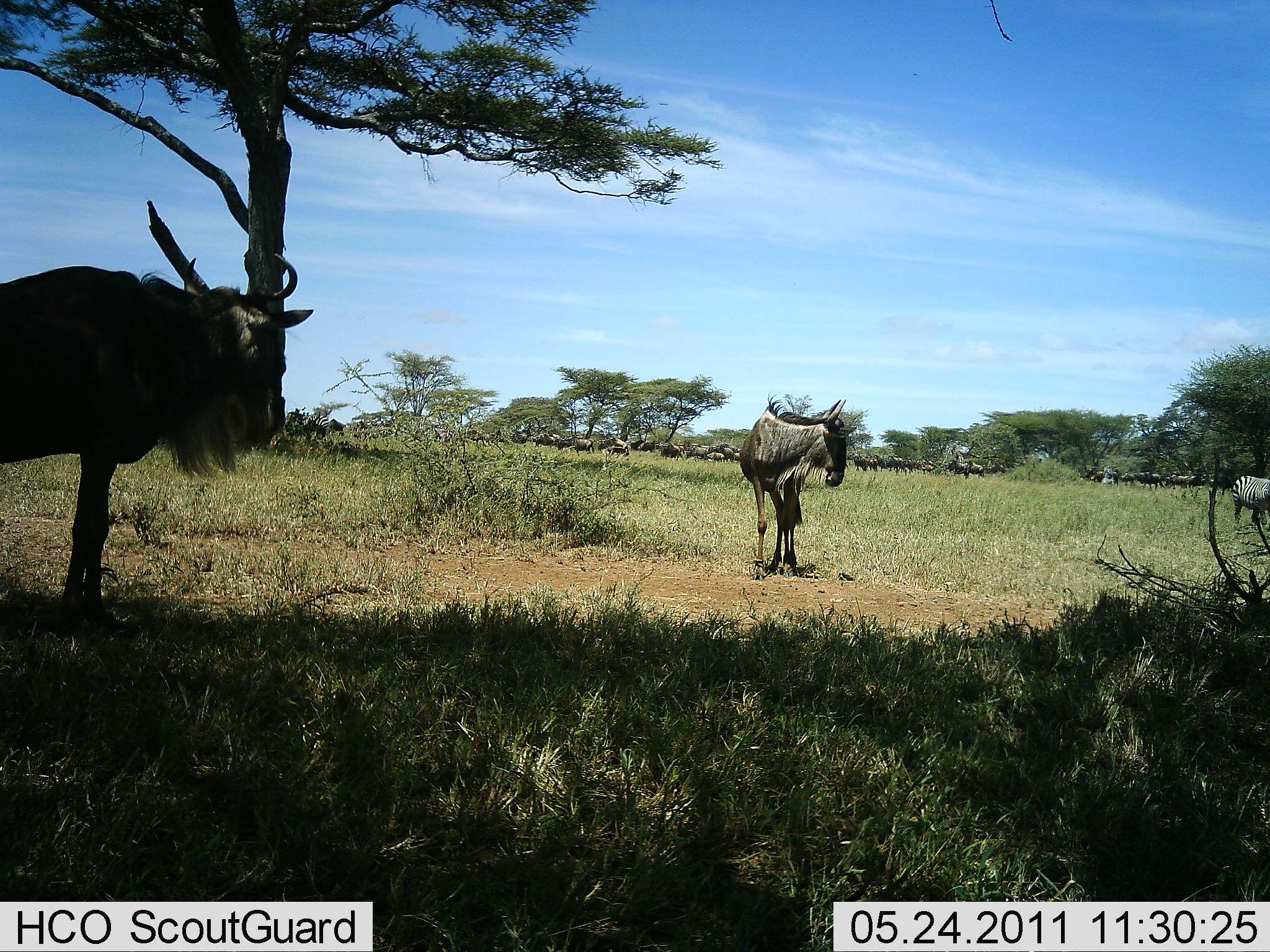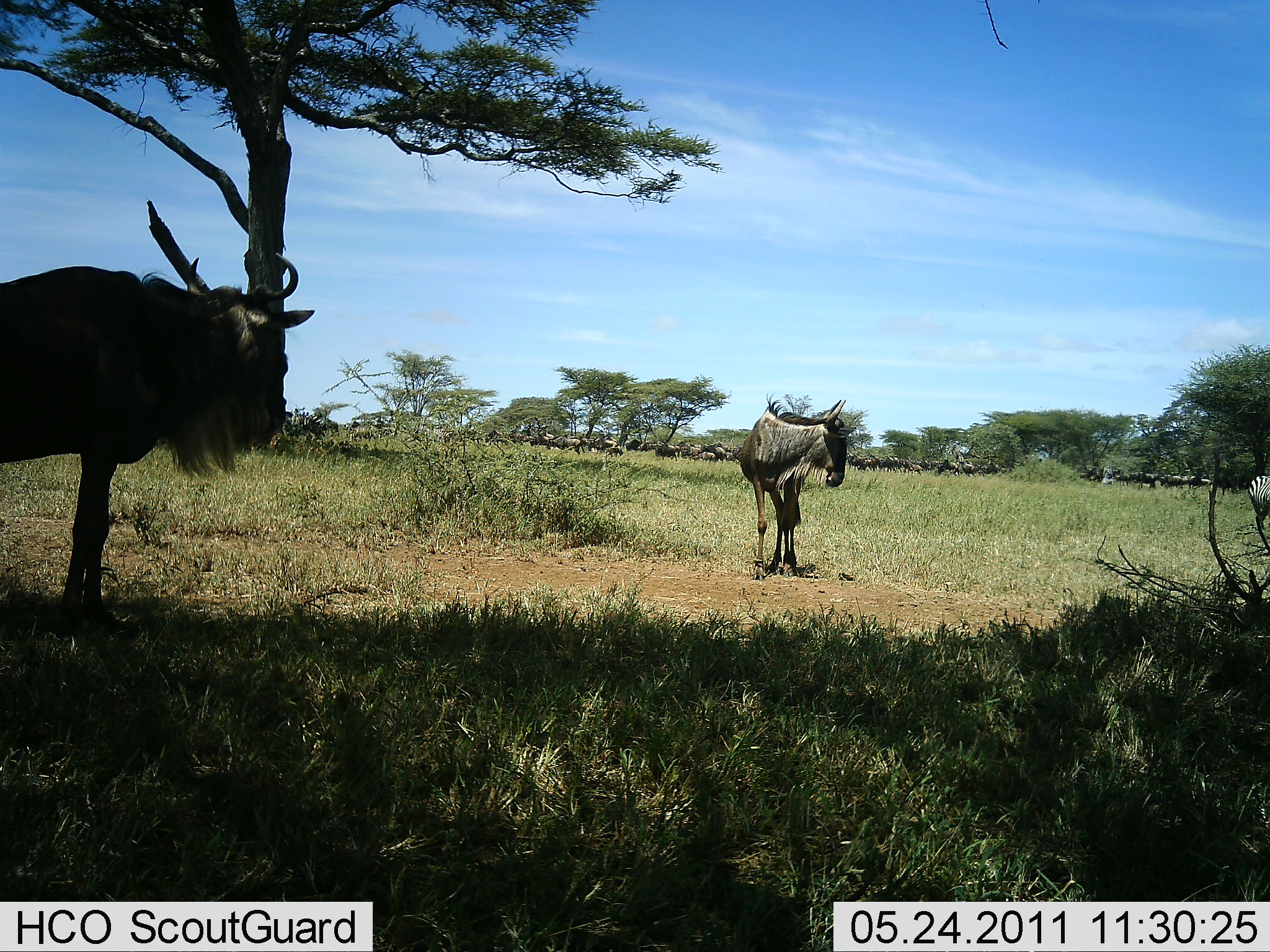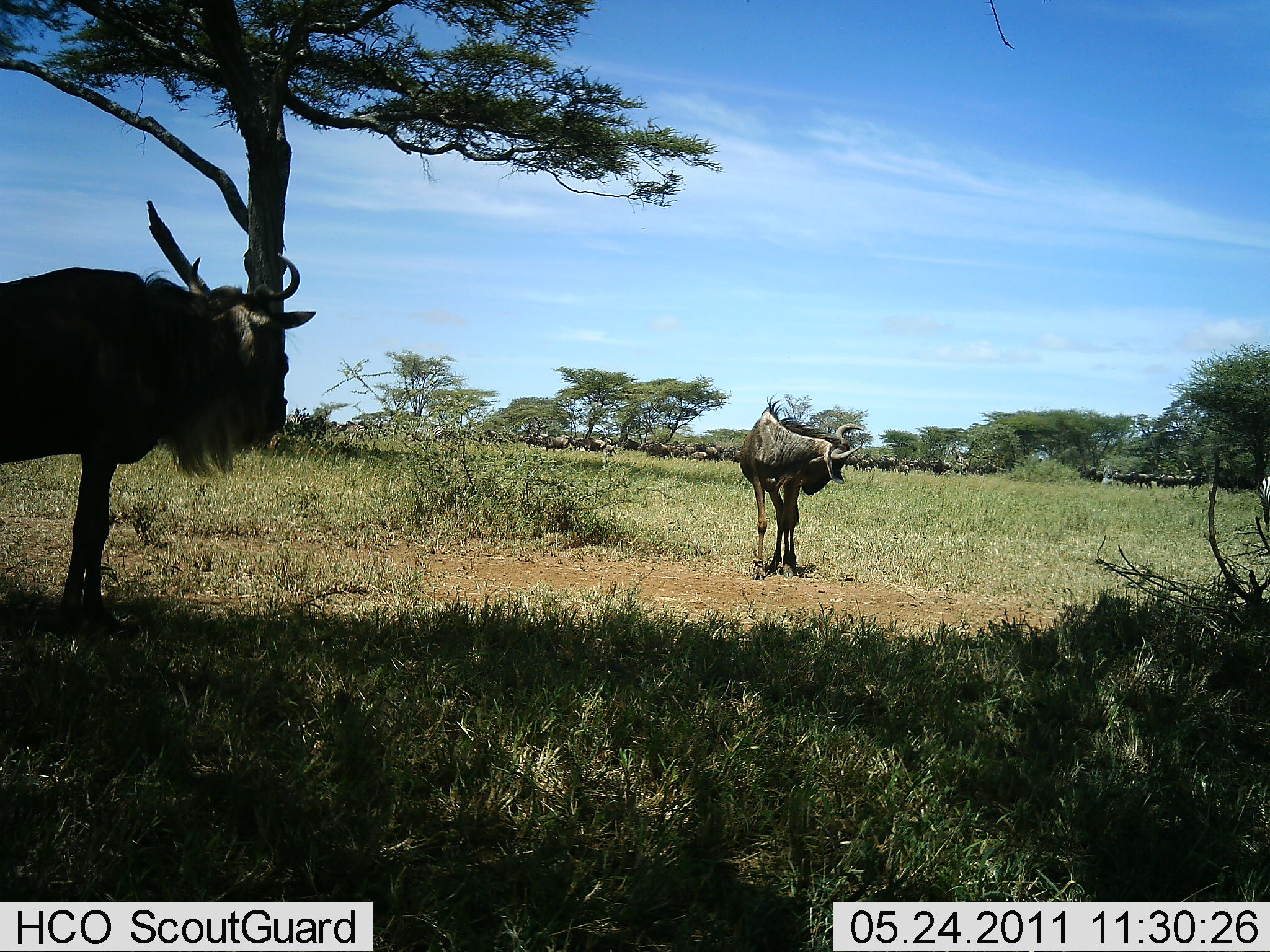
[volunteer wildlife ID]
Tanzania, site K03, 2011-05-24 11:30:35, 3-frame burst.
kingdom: Animalia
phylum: Chordata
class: Mammalia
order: Artiodactyla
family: Bovidae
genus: Connochaetes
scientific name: Connochaetes taurinus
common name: blue wildebeest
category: wildebeest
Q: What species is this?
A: Wildebeest (blue wildebeest) (Connochaetes taurinus).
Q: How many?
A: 51+.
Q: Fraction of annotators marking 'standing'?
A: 79%.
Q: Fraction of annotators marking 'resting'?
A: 5%.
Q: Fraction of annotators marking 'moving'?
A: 84%.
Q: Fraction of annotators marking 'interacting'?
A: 0%.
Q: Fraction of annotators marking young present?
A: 0%.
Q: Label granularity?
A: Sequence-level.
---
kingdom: Animalia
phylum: Chordata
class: Mammalia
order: Perissodactyla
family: Equidae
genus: Equus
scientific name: Equus quagga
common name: plains zebra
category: zebra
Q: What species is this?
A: Zebra (plains zebra) (Equus quagga).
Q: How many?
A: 1.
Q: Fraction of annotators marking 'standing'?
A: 21%.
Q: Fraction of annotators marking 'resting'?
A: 0%.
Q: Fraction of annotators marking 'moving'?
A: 71%.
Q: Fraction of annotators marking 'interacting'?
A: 0%.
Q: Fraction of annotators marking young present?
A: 0%.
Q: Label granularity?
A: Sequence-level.